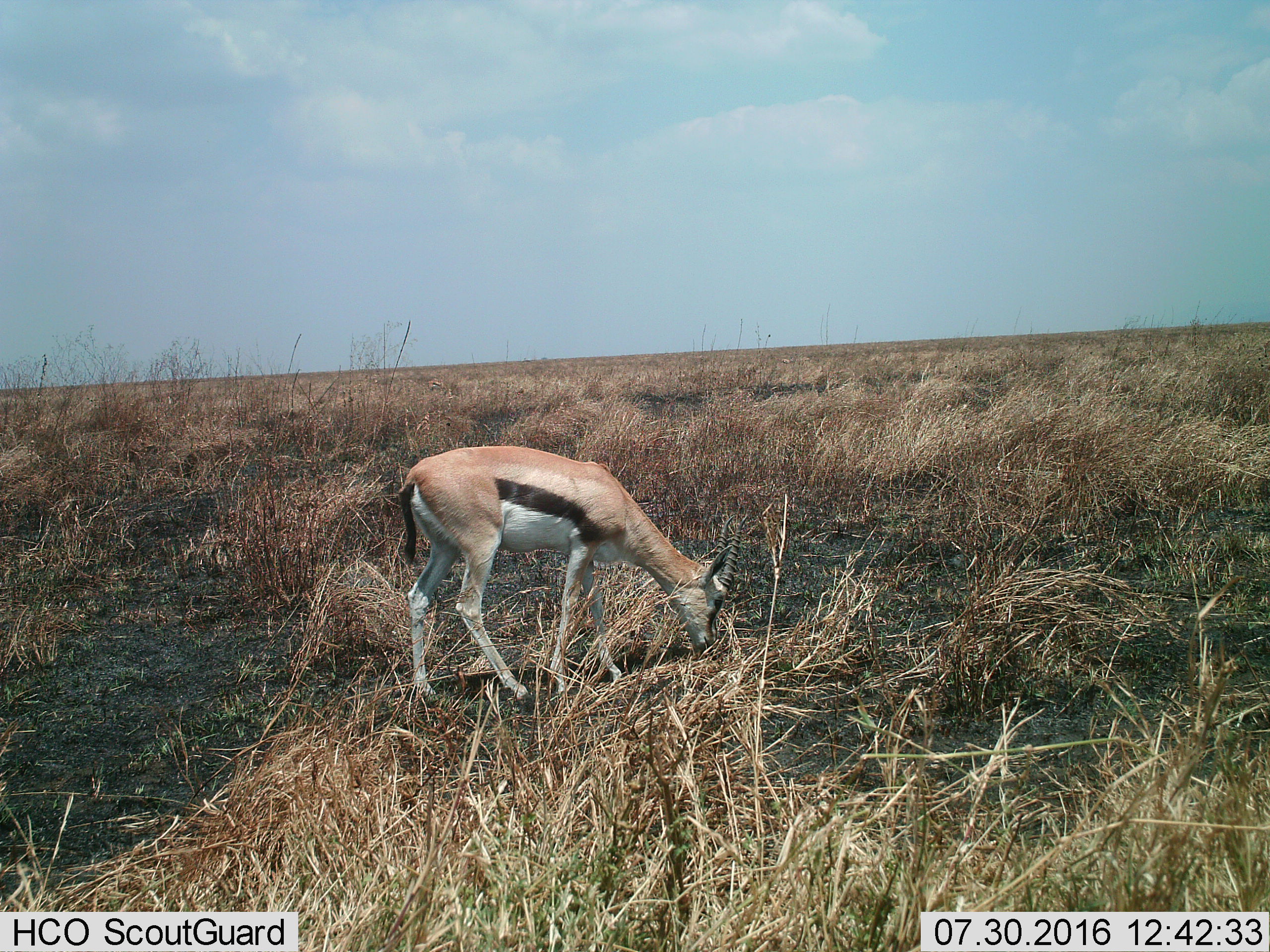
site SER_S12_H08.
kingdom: Animalia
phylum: Chordata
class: Mammalia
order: Artiodactyla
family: Bovidae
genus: Eudorcas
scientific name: Eudorcas thomsonii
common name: thomson's gazelle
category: gazellethomsons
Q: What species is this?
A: Gazellethomsons (thomson's gazelle) (Eudorcas thomsonii).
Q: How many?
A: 1.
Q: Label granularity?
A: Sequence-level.